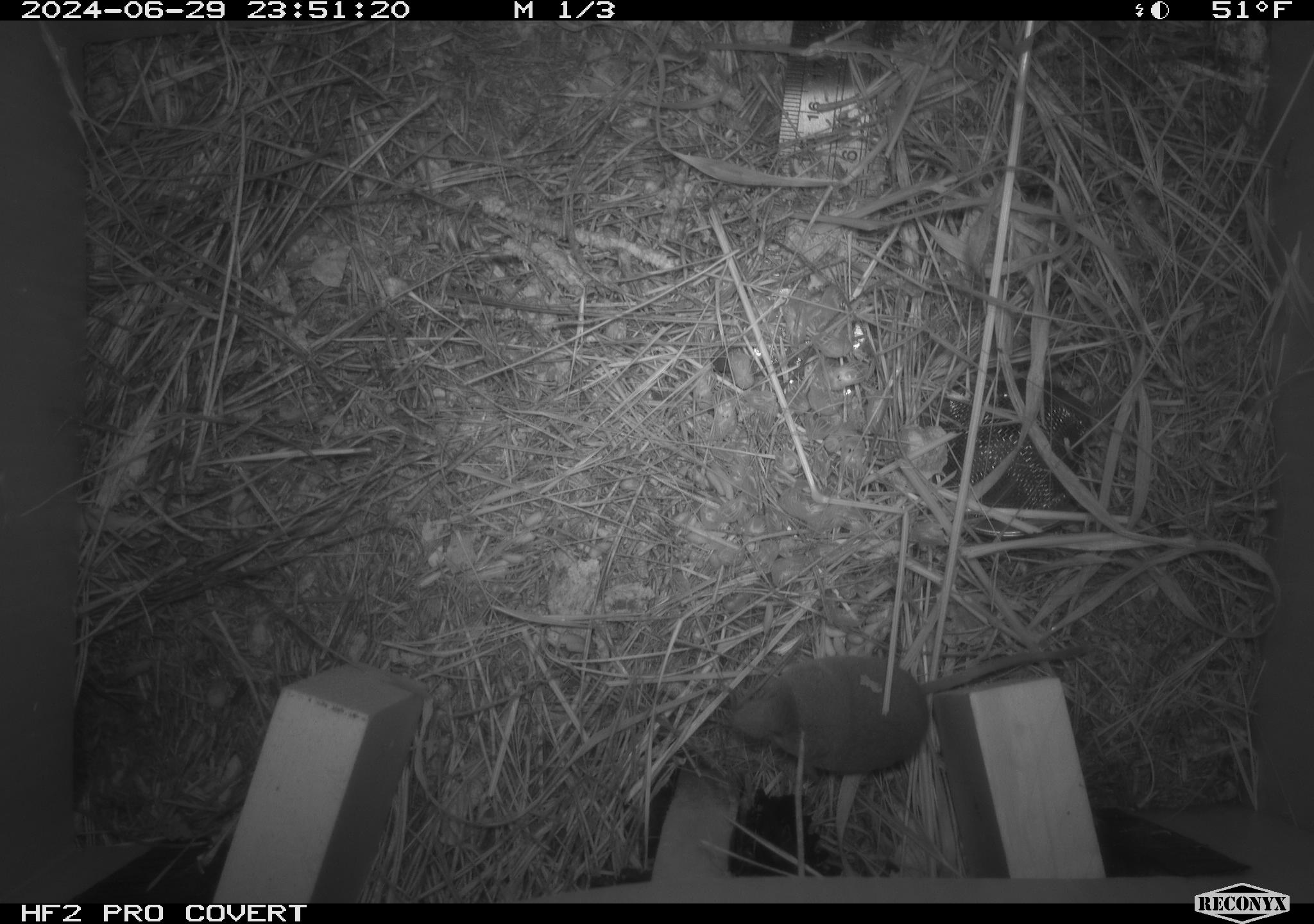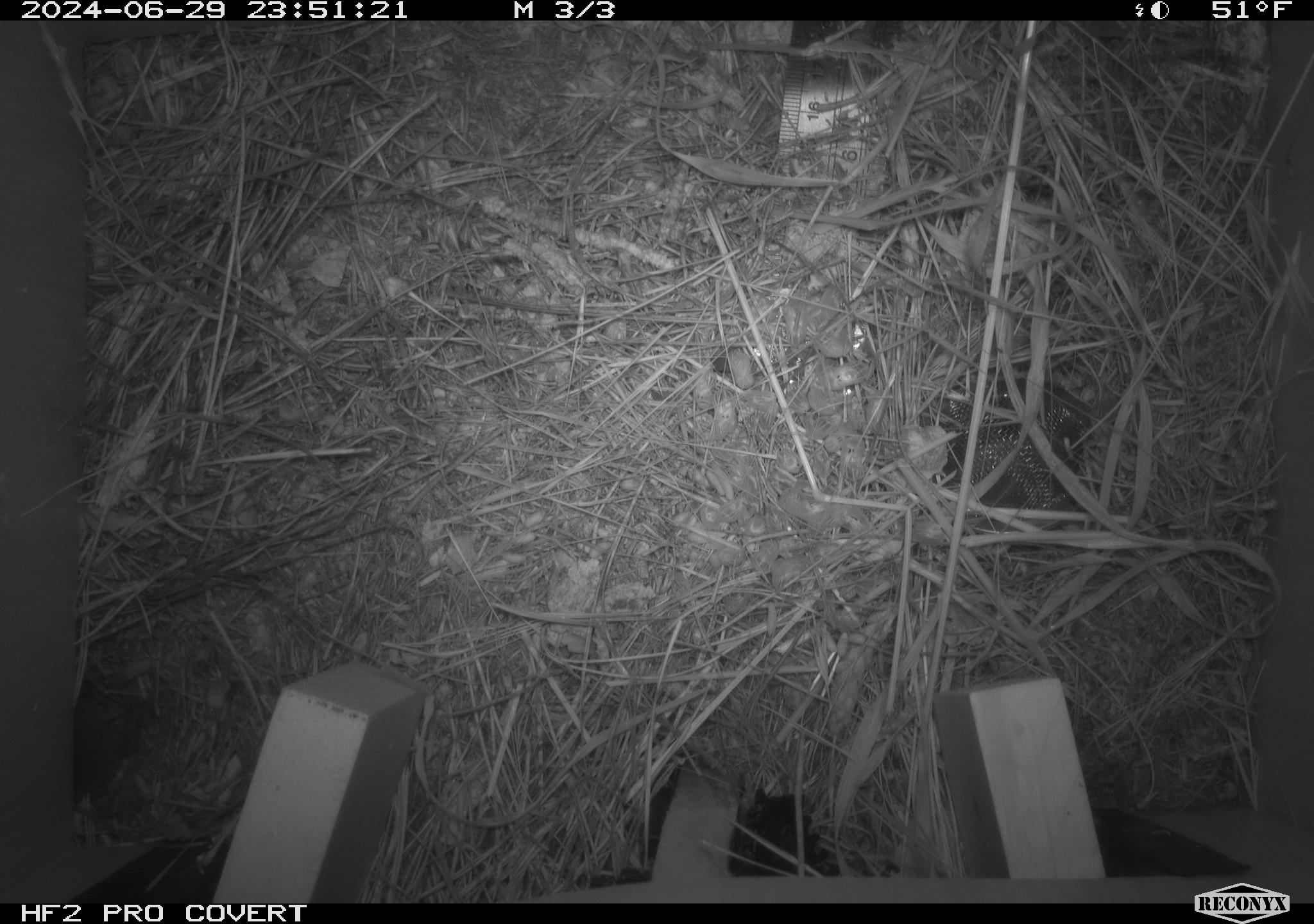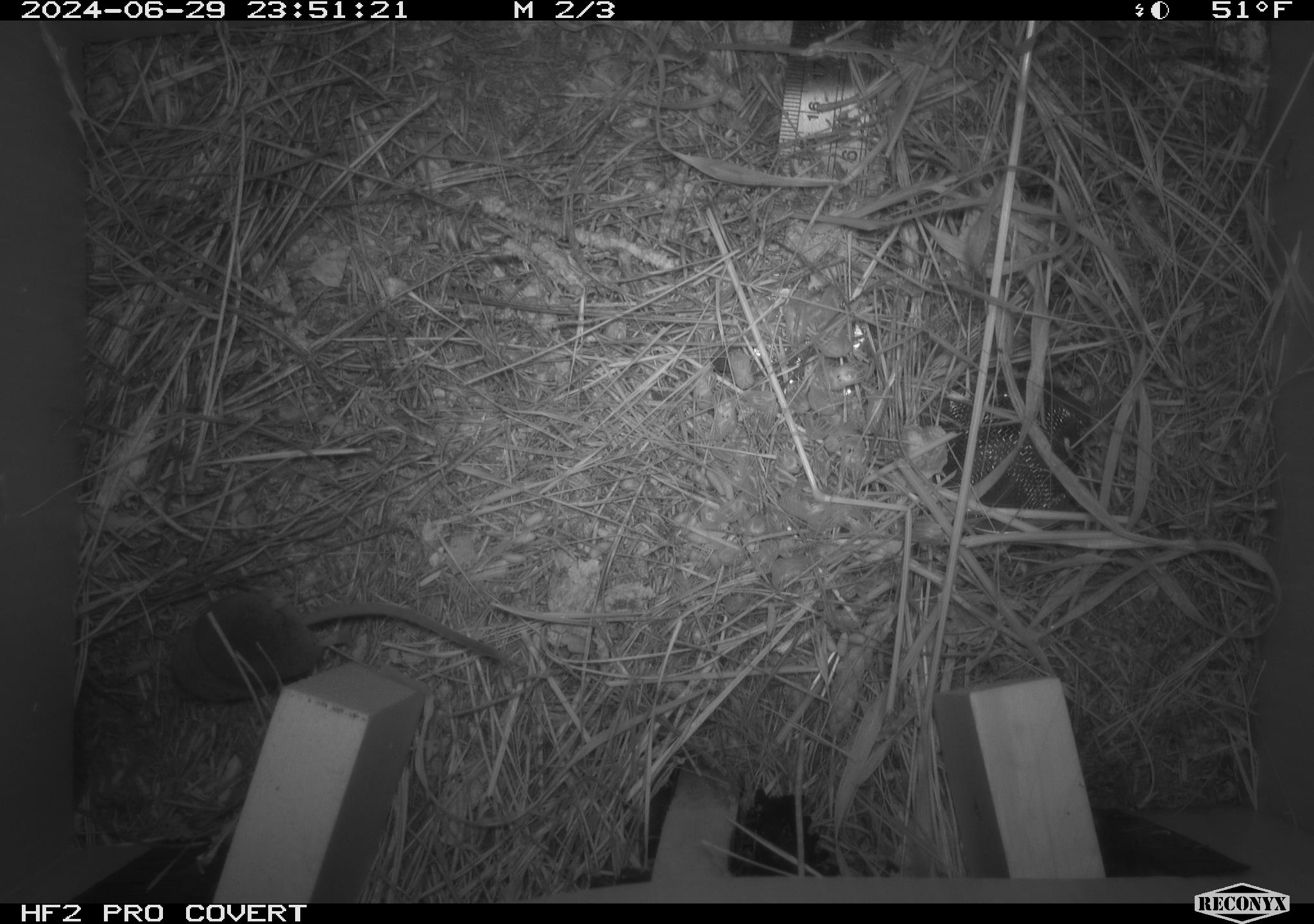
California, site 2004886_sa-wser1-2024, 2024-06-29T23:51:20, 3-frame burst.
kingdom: Animalia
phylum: Chordata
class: Mammalia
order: Eulipotyphla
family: Soricidae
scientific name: Soricidae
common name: shrews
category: soricidae family